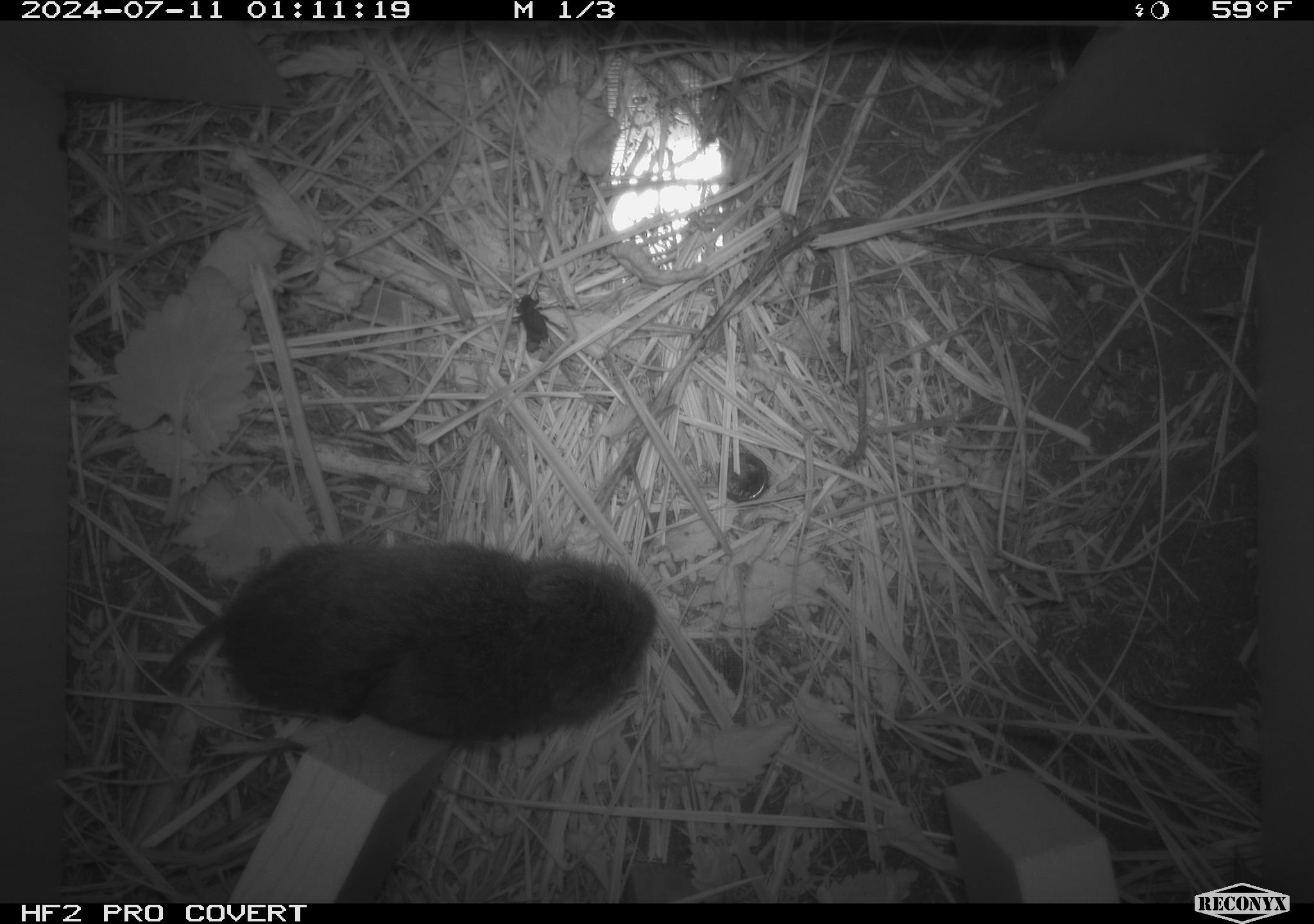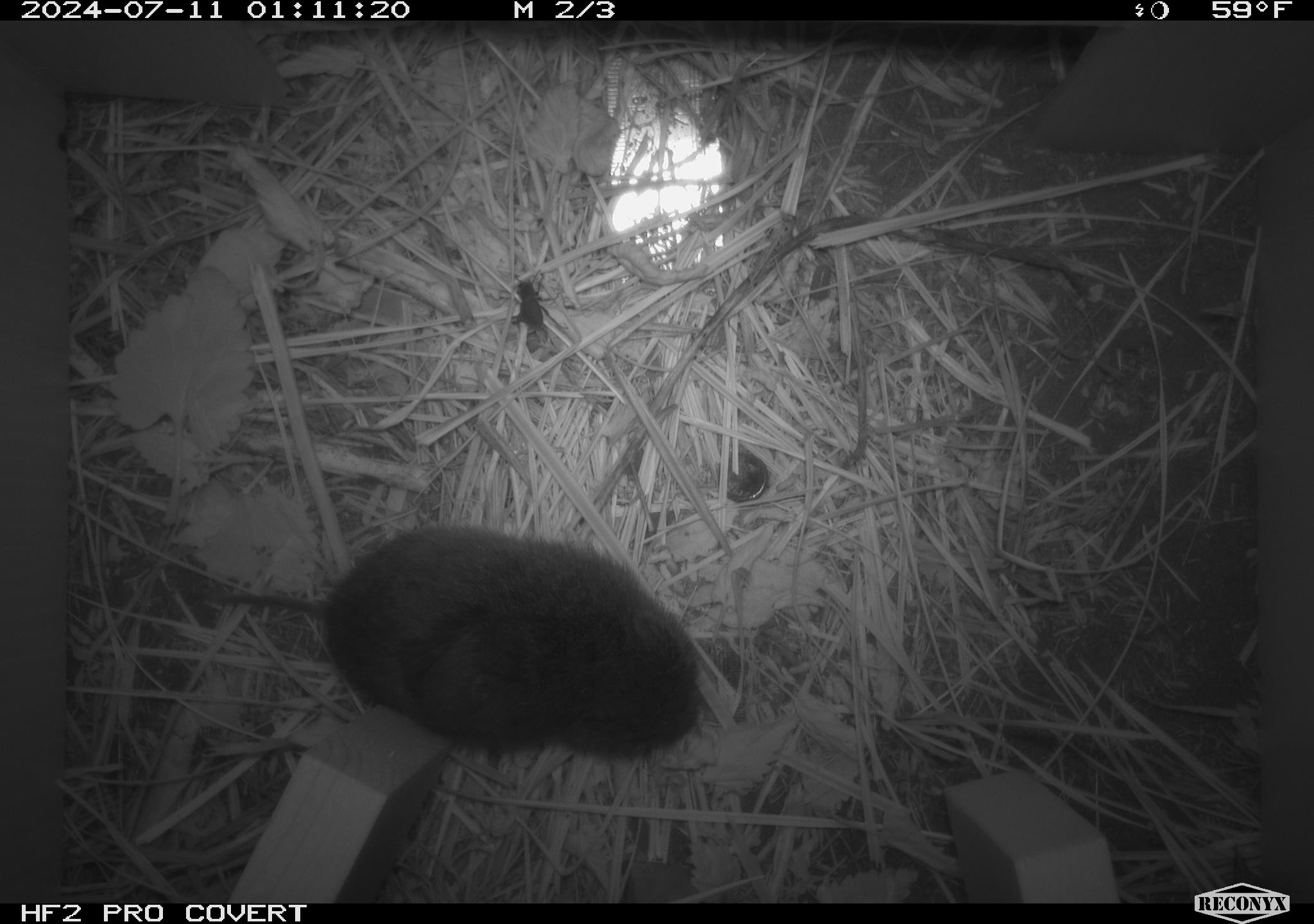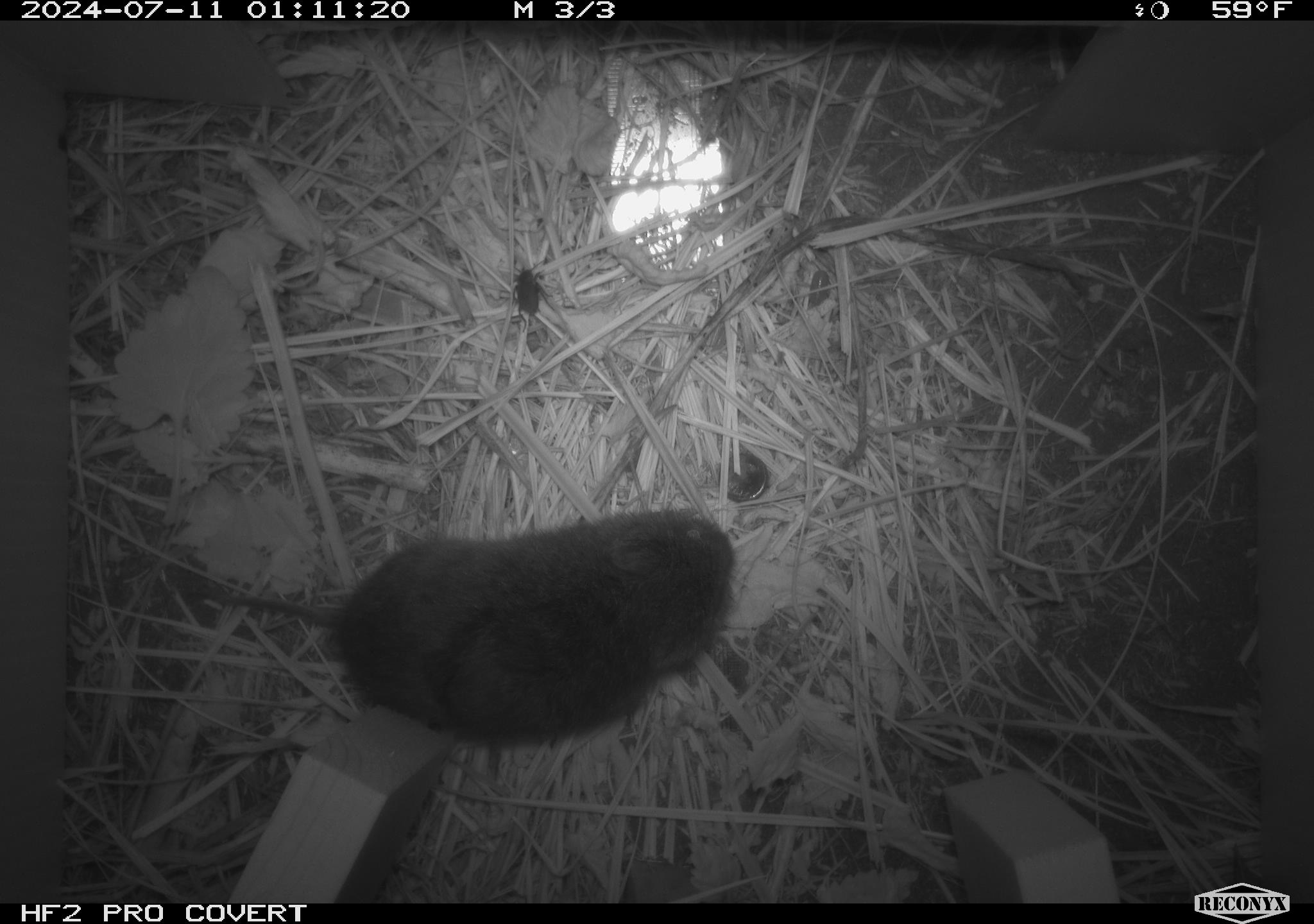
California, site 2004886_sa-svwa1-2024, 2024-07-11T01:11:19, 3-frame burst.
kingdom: Animalia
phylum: Chordata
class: Mammalia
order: Rodentia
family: Cricetidae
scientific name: Arvicolinae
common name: voles, lemmings, and muskrats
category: arvicolinae subfamily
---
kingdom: Animalia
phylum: Arthropoda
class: Insecta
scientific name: Insecta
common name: insect